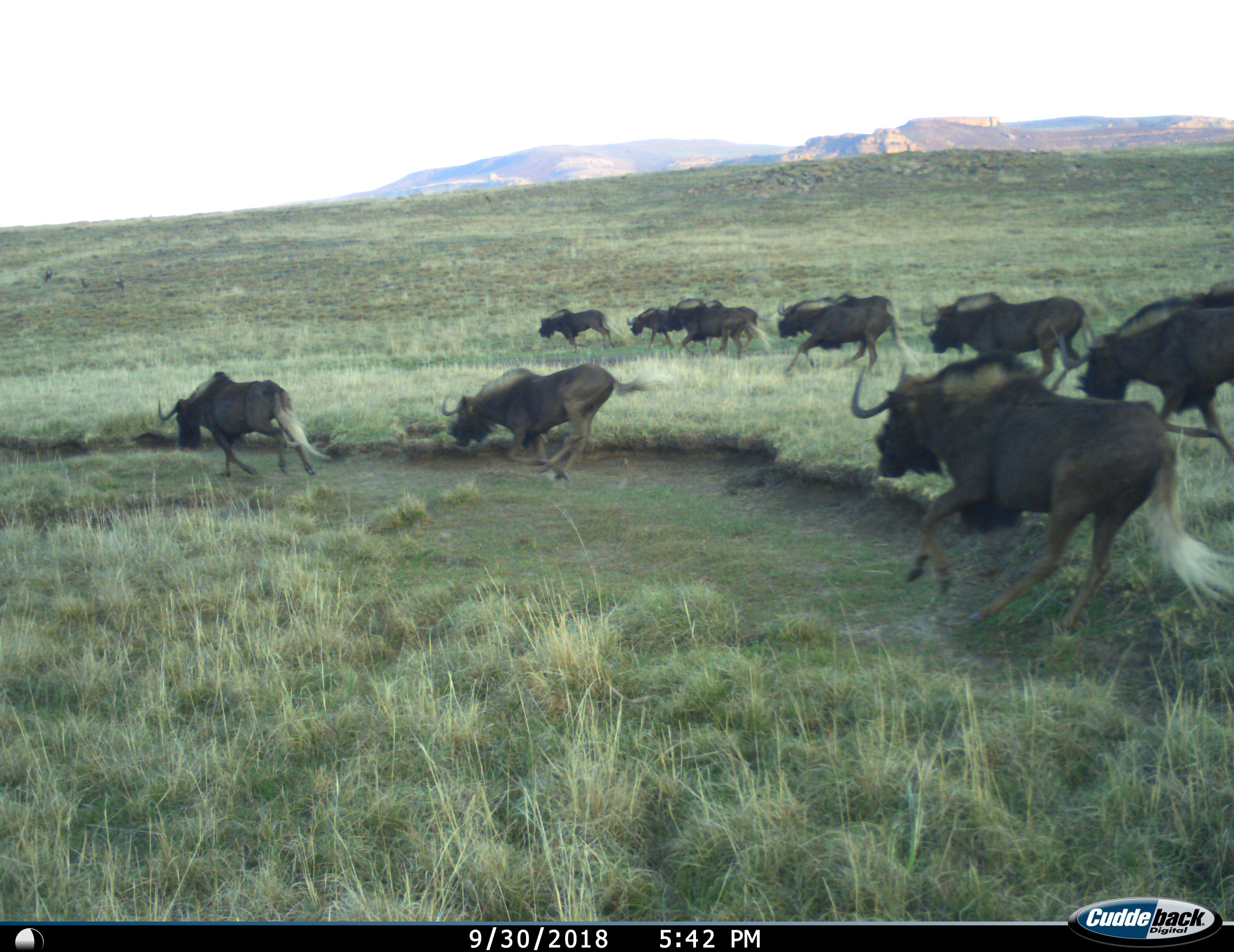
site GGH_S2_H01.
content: unidentified animal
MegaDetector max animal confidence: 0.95